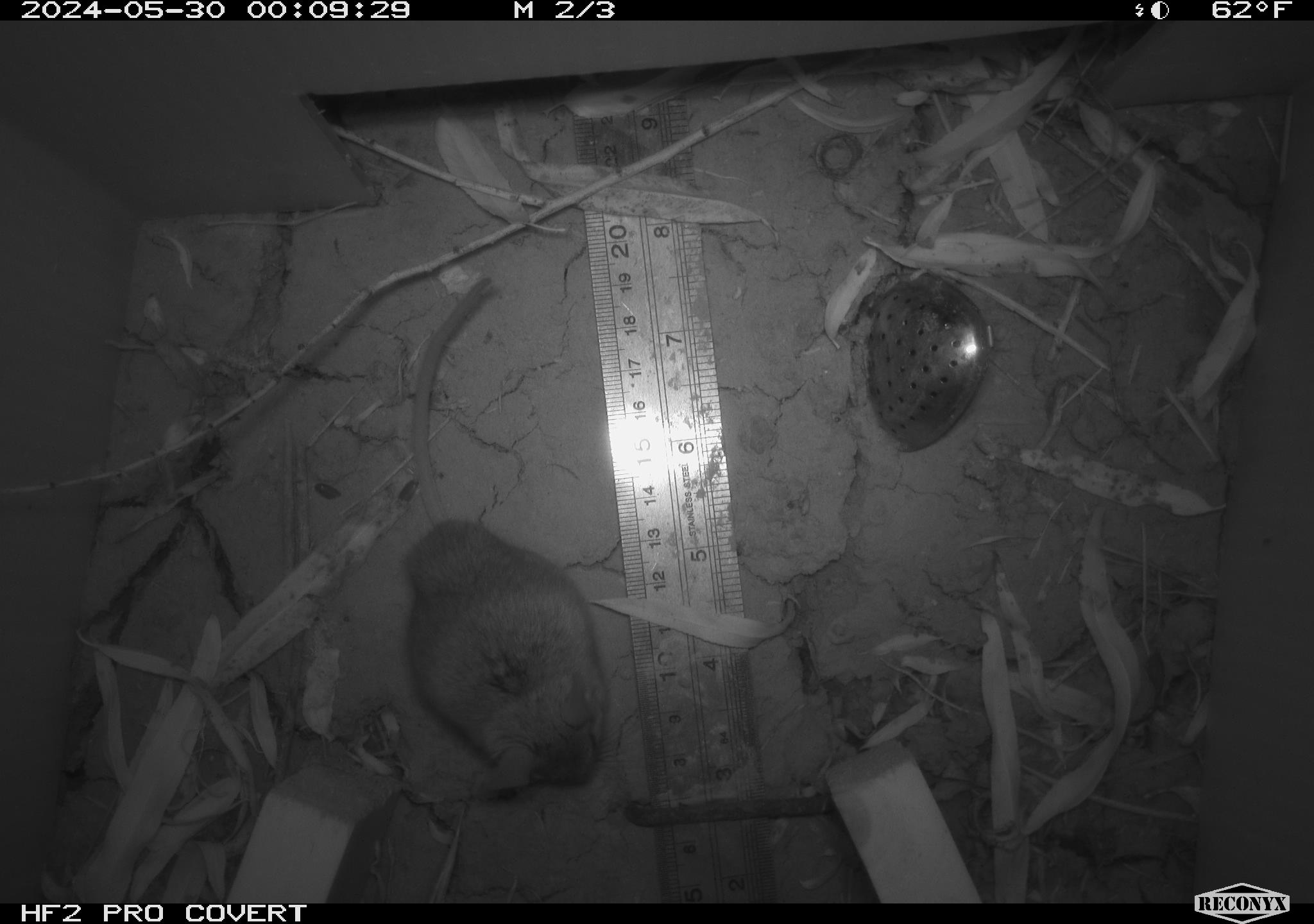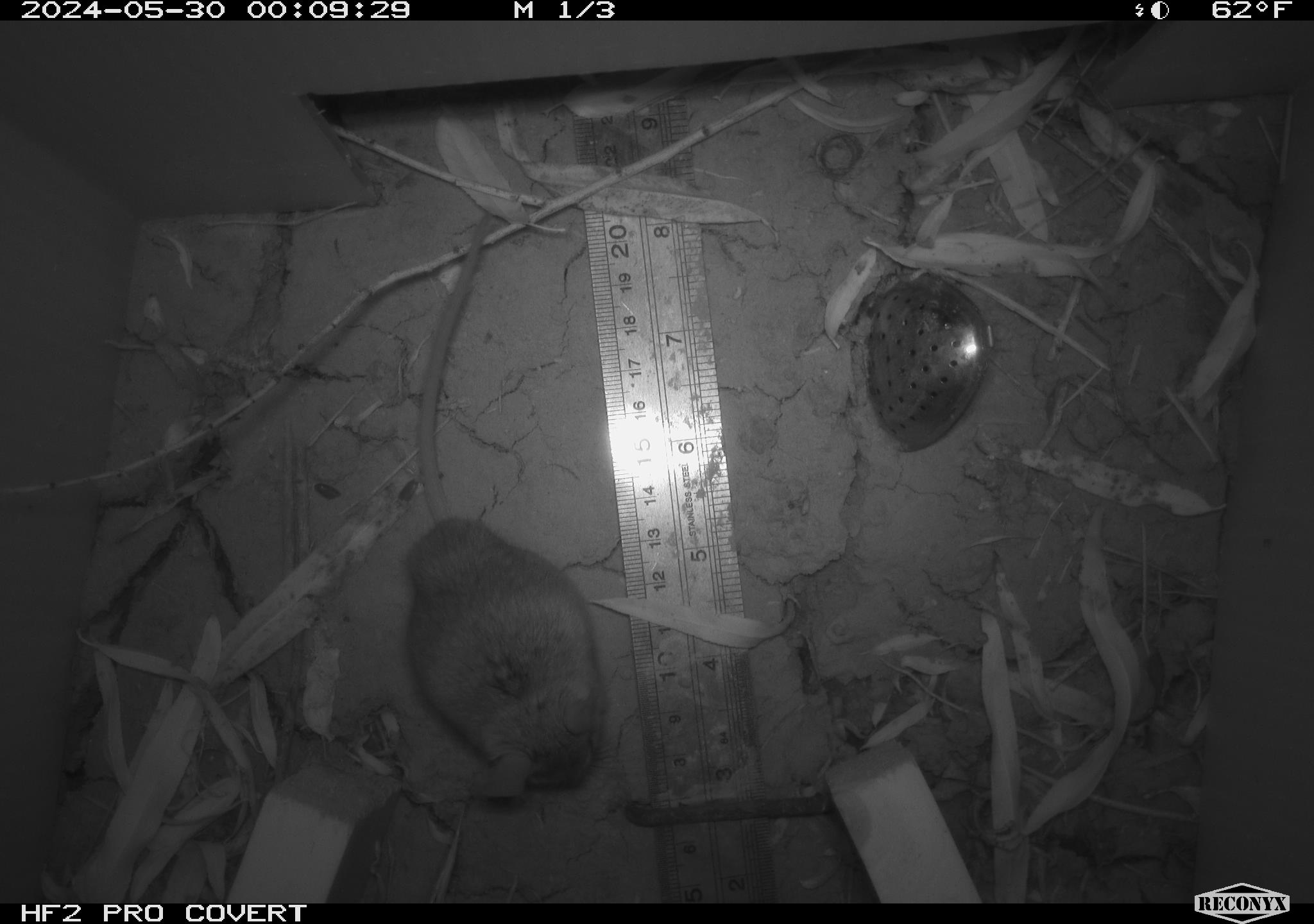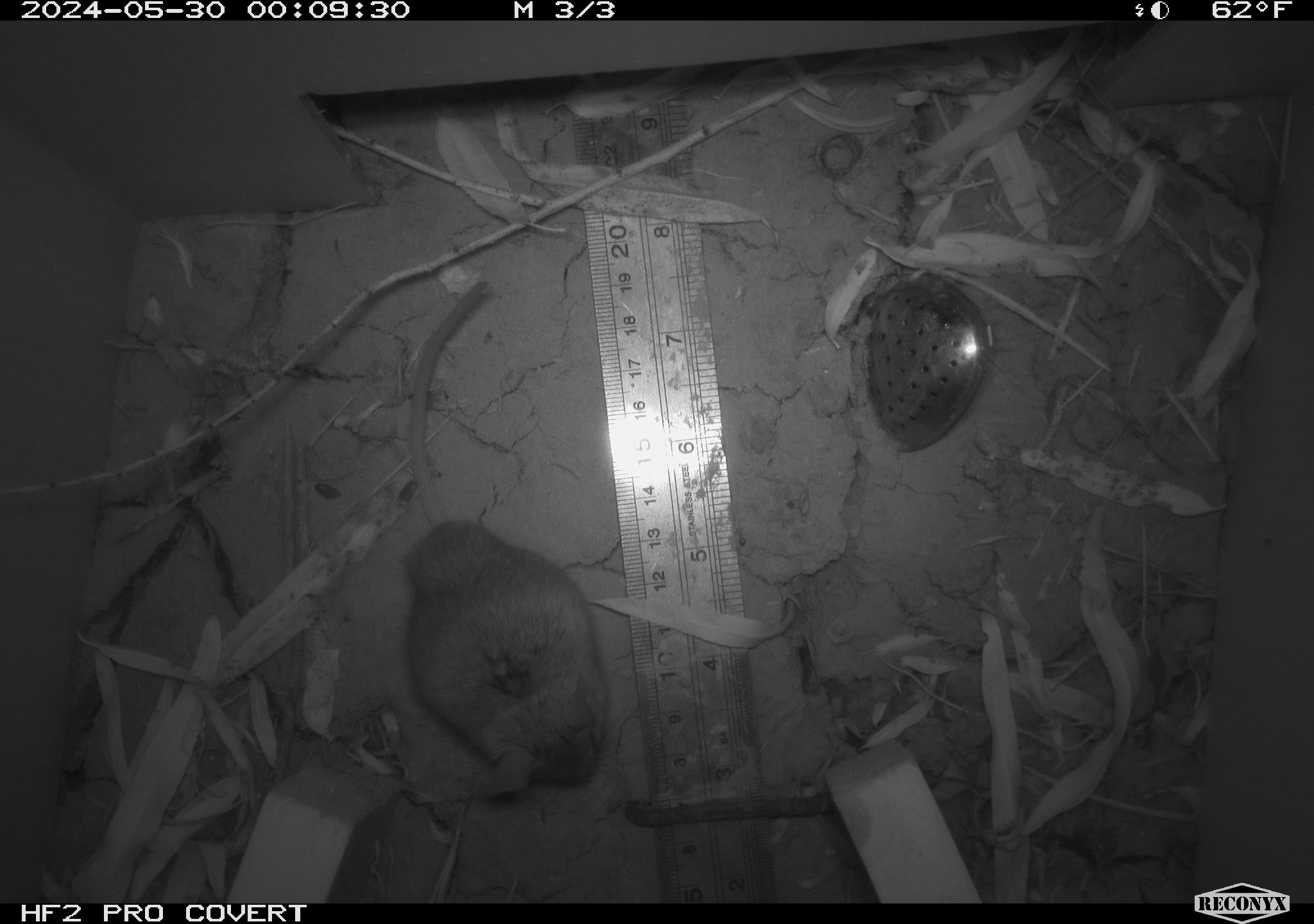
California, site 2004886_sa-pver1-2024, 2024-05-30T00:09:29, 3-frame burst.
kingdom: Animalia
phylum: Chordata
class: Mammalia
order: Rodentia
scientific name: Rodentia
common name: mouse species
Mouse species (Rodentia).